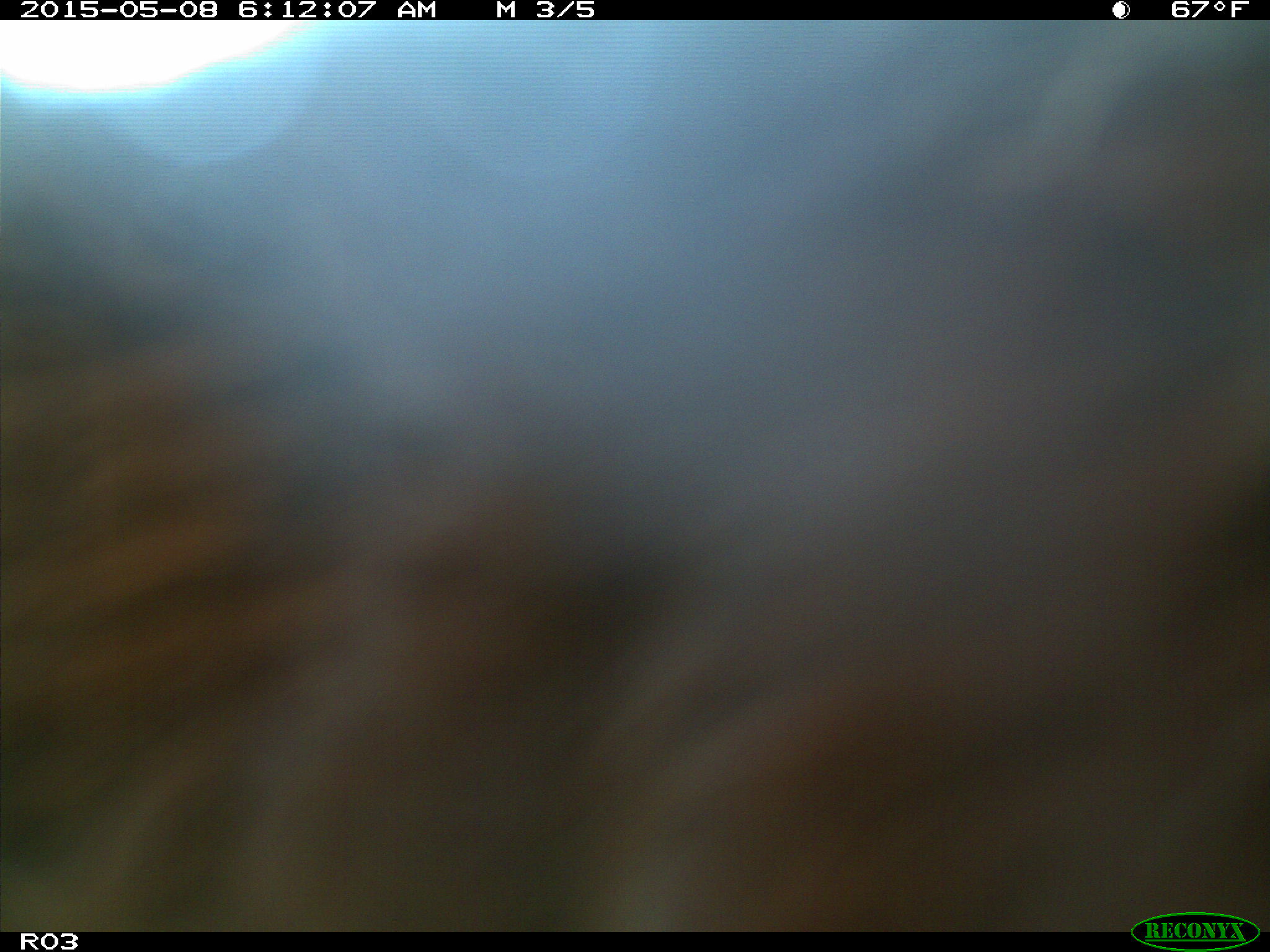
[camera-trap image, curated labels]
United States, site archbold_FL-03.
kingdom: Animalia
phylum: Chordata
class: Mammalia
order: Artiodactyla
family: Bovidae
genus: Bos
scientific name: Bos taurus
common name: domestic cow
Bos taurus (domestic cow).